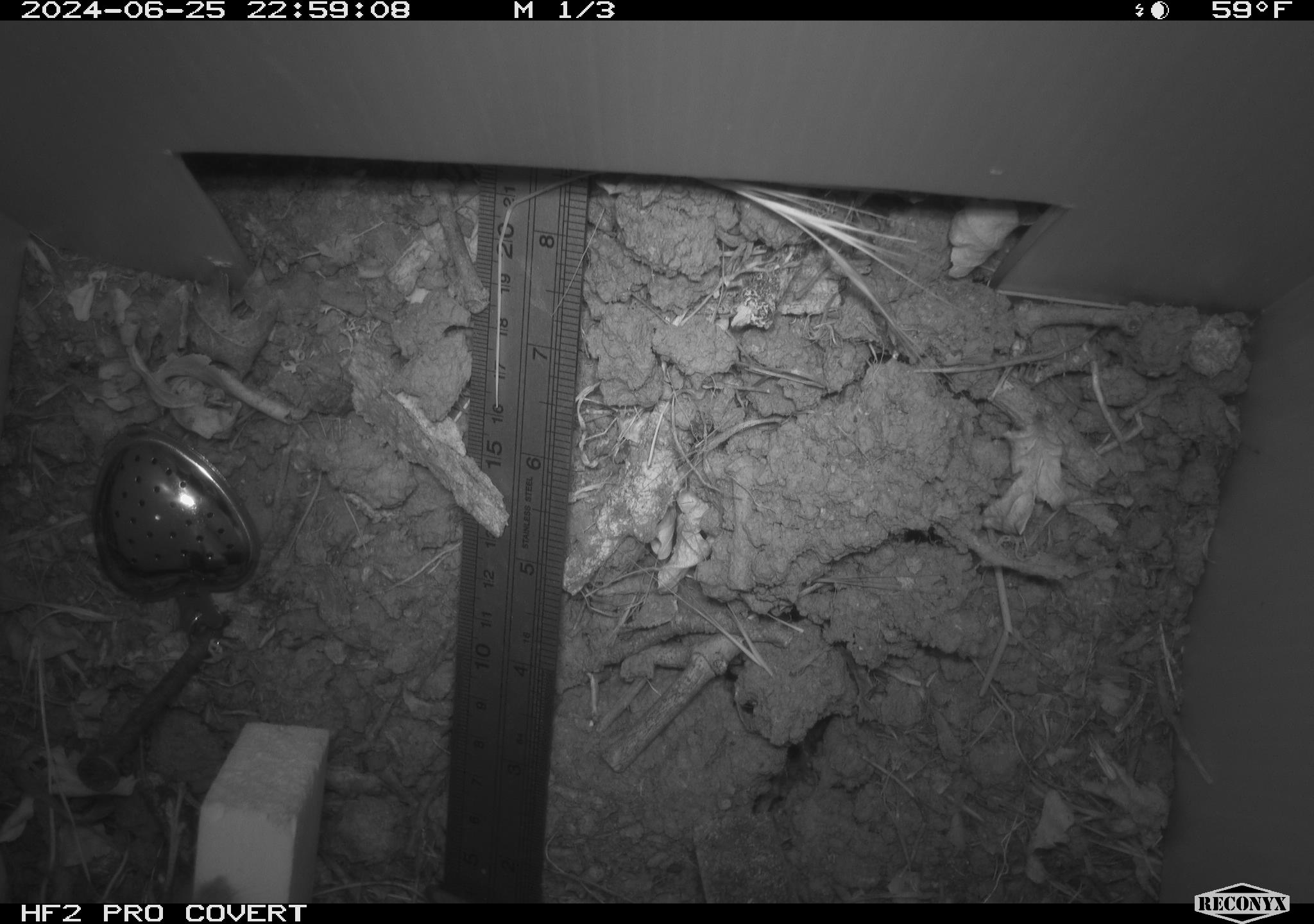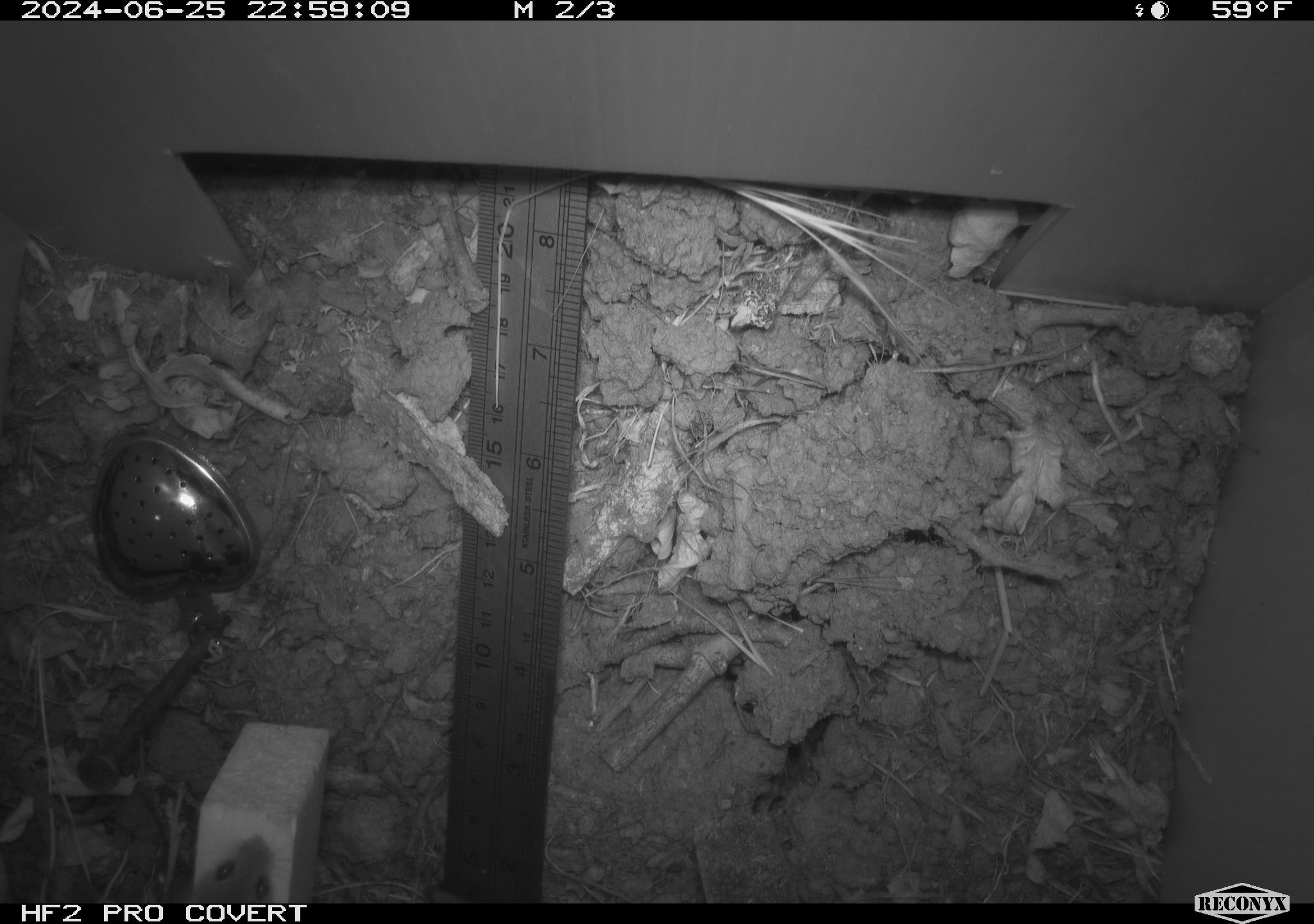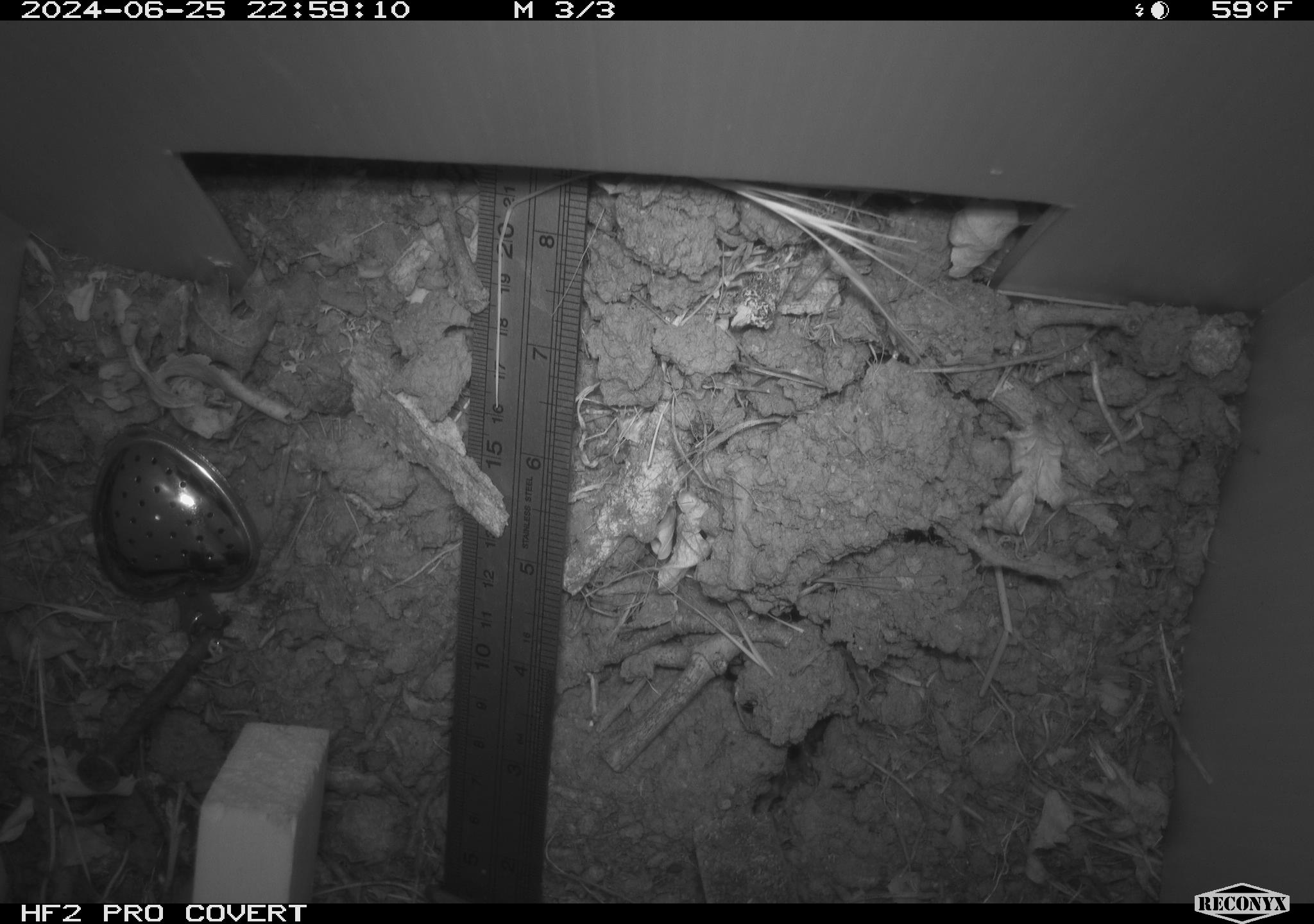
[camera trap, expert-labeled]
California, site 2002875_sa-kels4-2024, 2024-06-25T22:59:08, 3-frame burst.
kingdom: Animalia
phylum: Chordata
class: Mammalia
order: Rodentia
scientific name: Rodentia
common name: rodent